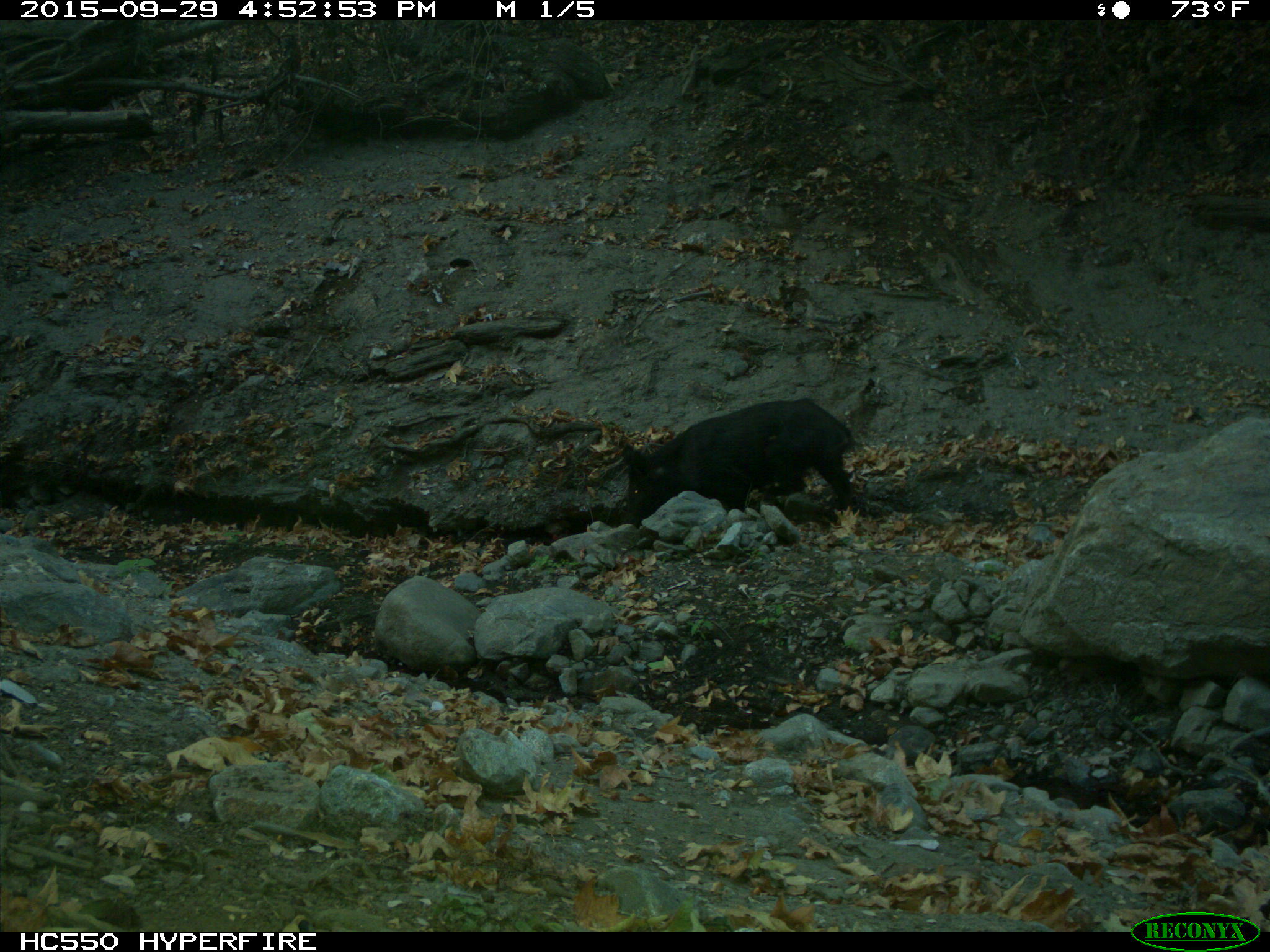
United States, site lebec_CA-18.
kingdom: Animalia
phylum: Chordata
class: Mammalia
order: Artiodactyla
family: Suidae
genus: Sus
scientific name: Sus scrofa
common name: wild boar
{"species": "Sus scrofa (wild boar)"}